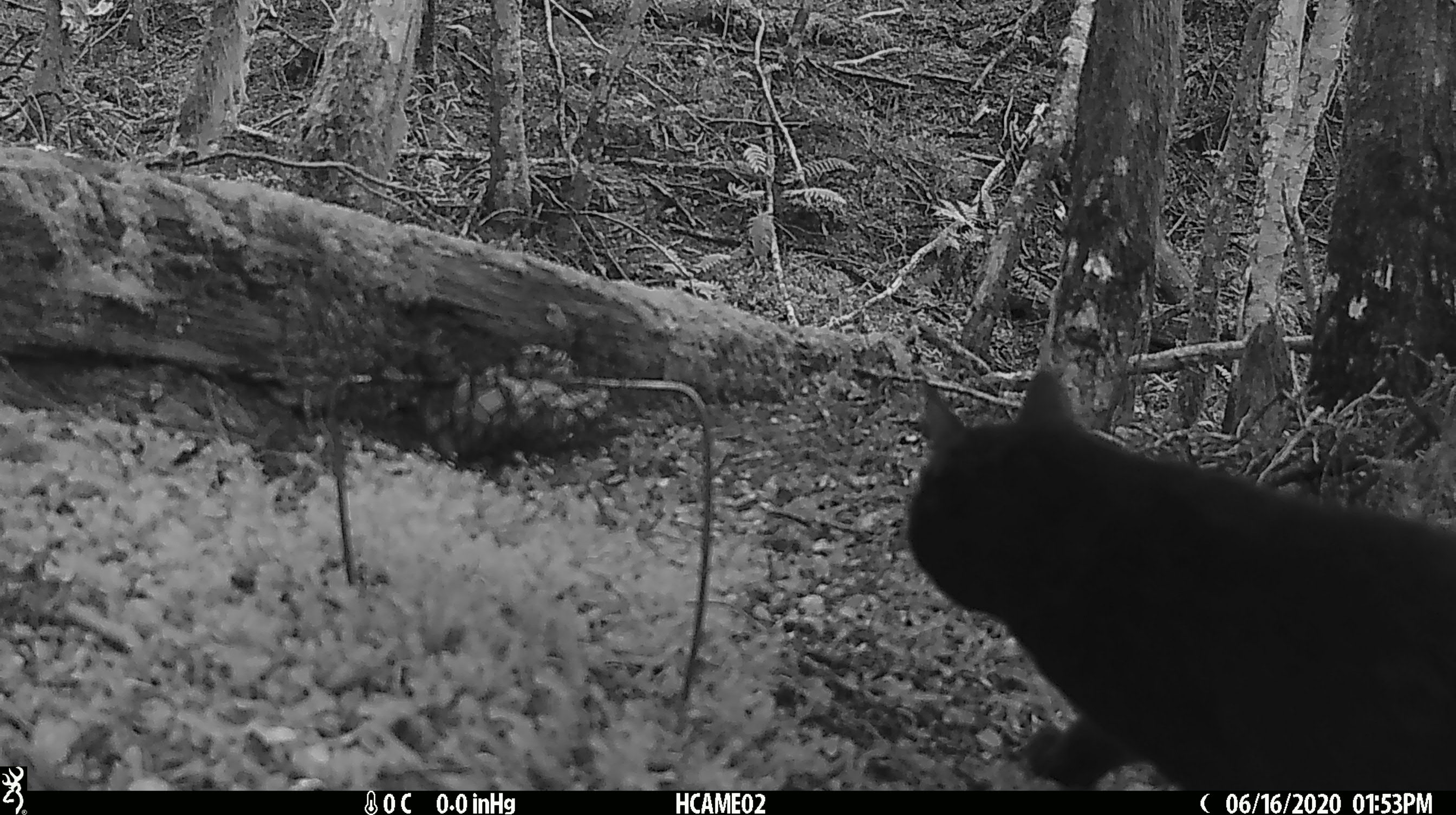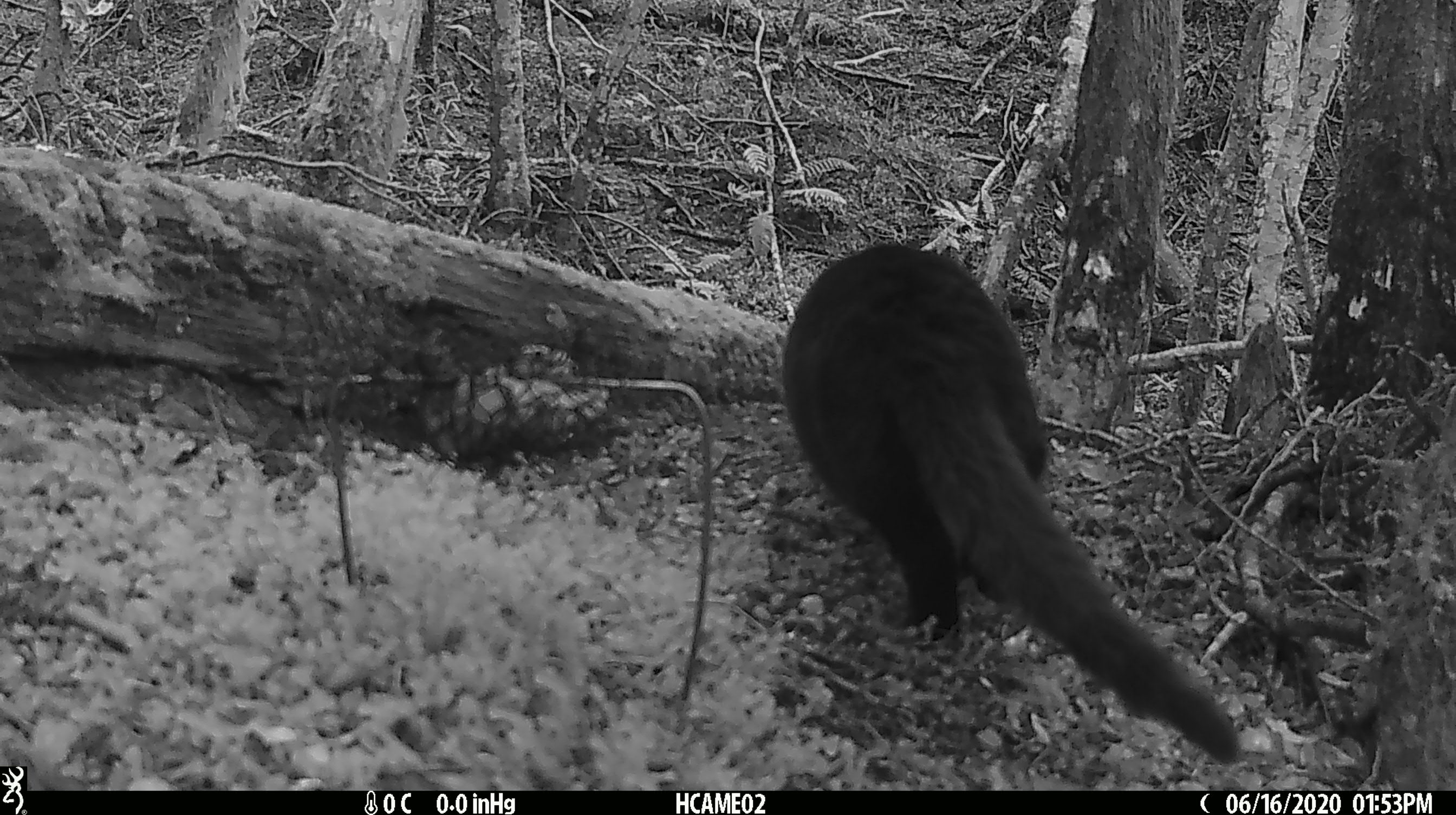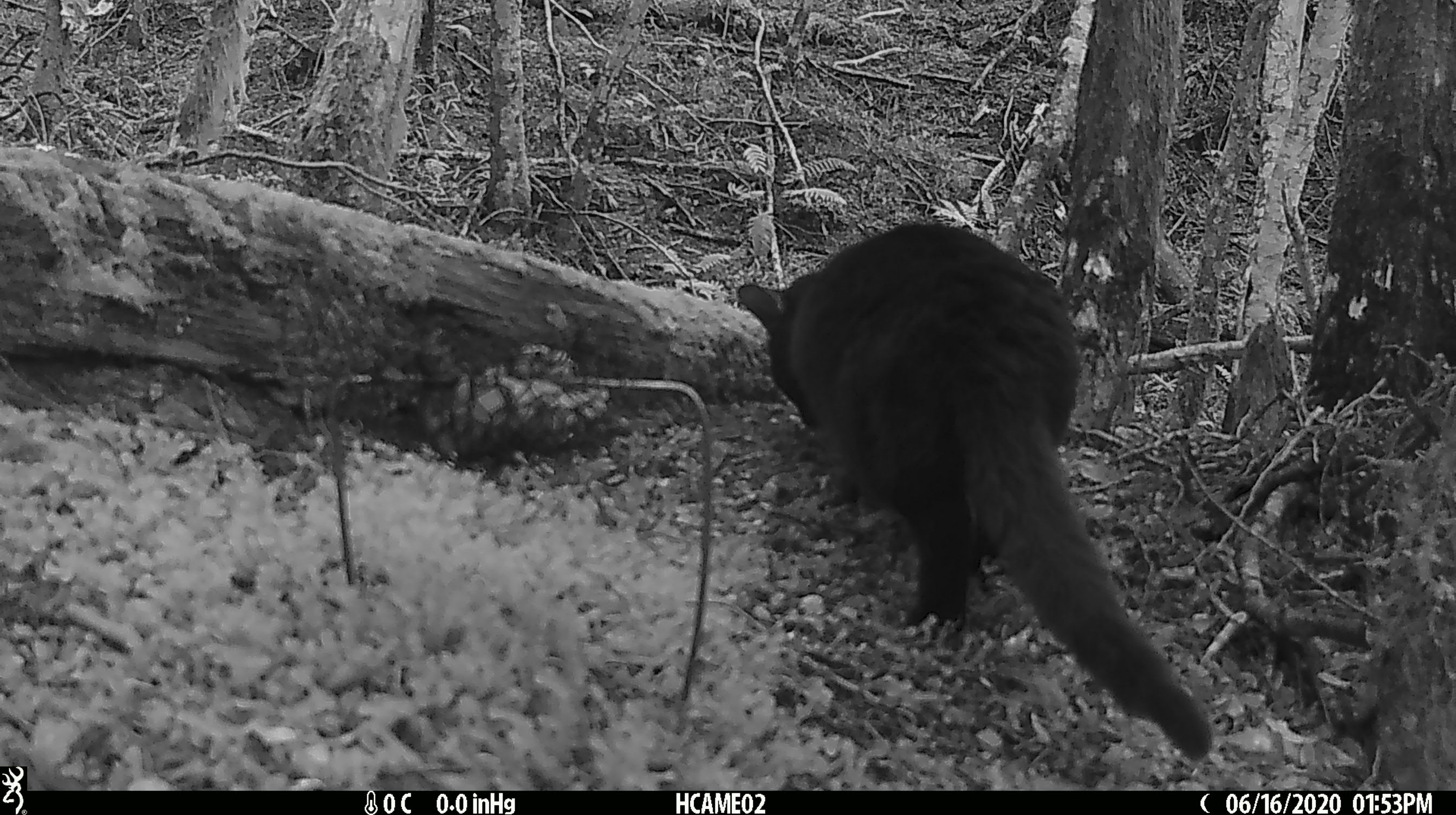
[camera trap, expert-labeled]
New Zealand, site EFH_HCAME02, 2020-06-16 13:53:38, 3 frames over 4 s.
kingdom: Animalia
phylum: Chordata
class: Mammalia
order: Carnivora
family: Felidae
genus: Felis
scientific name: Felis catus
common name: domestic cat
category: cat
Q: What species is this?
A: Cat (domestic cat) (Felis catus).